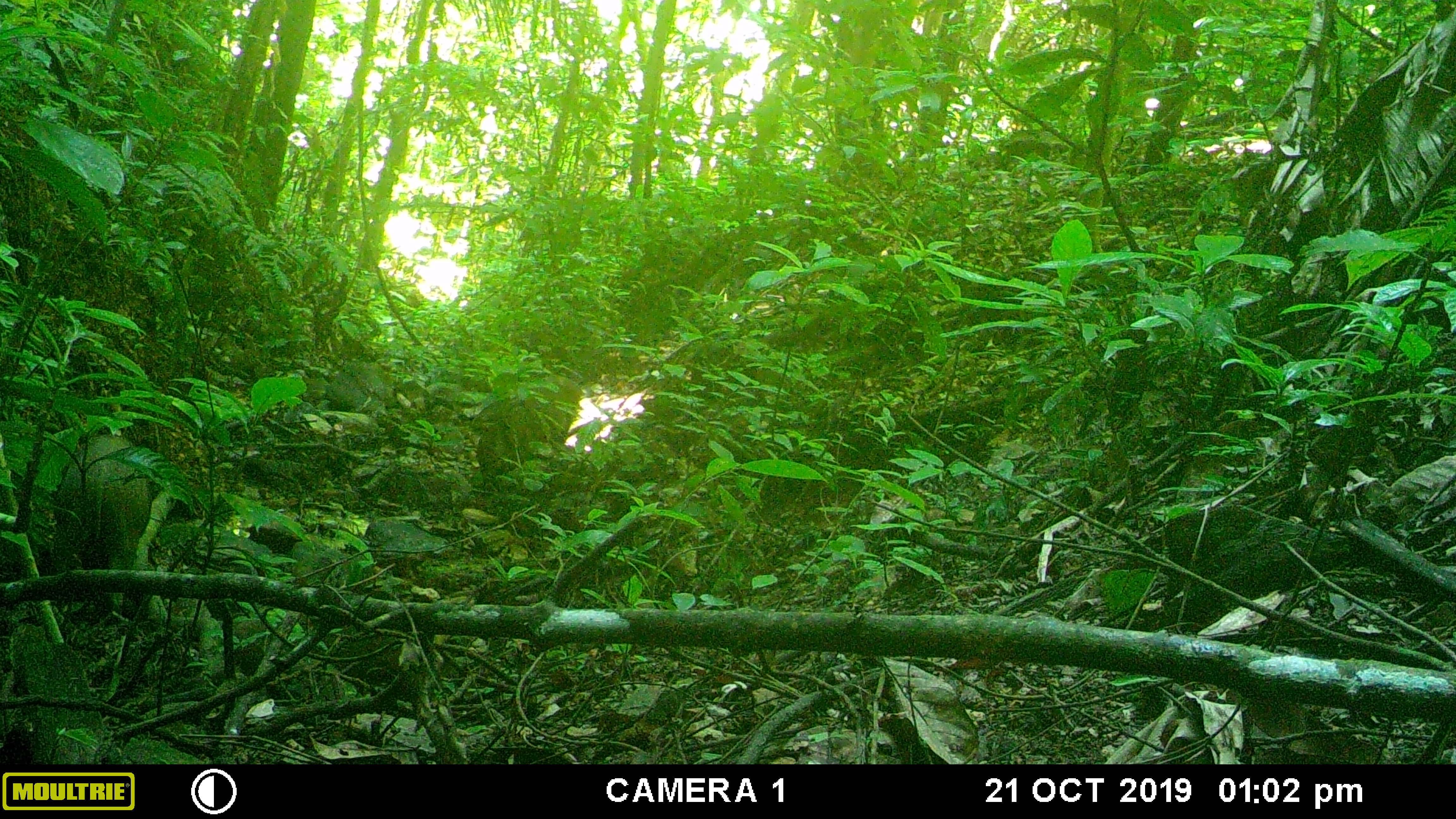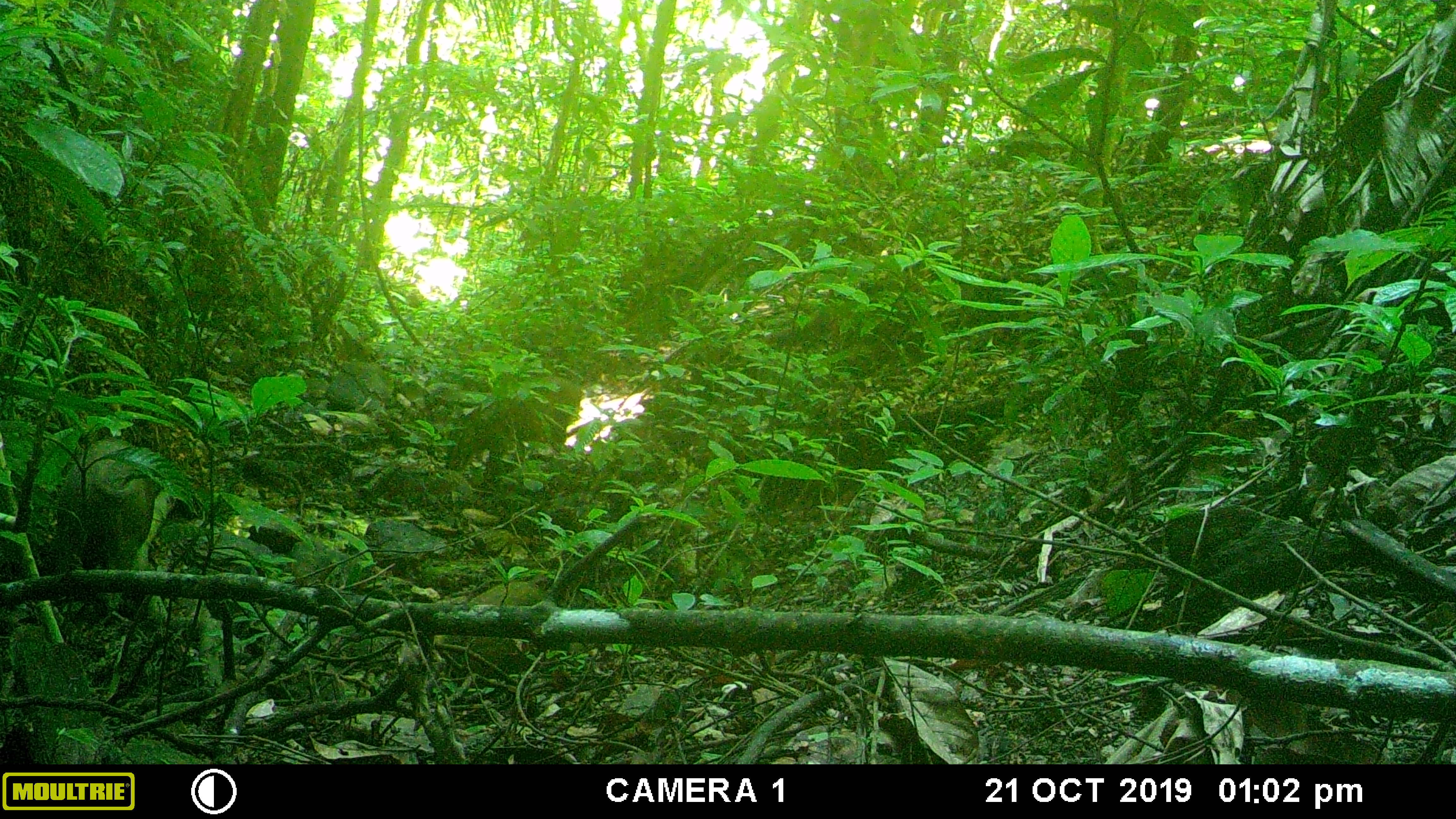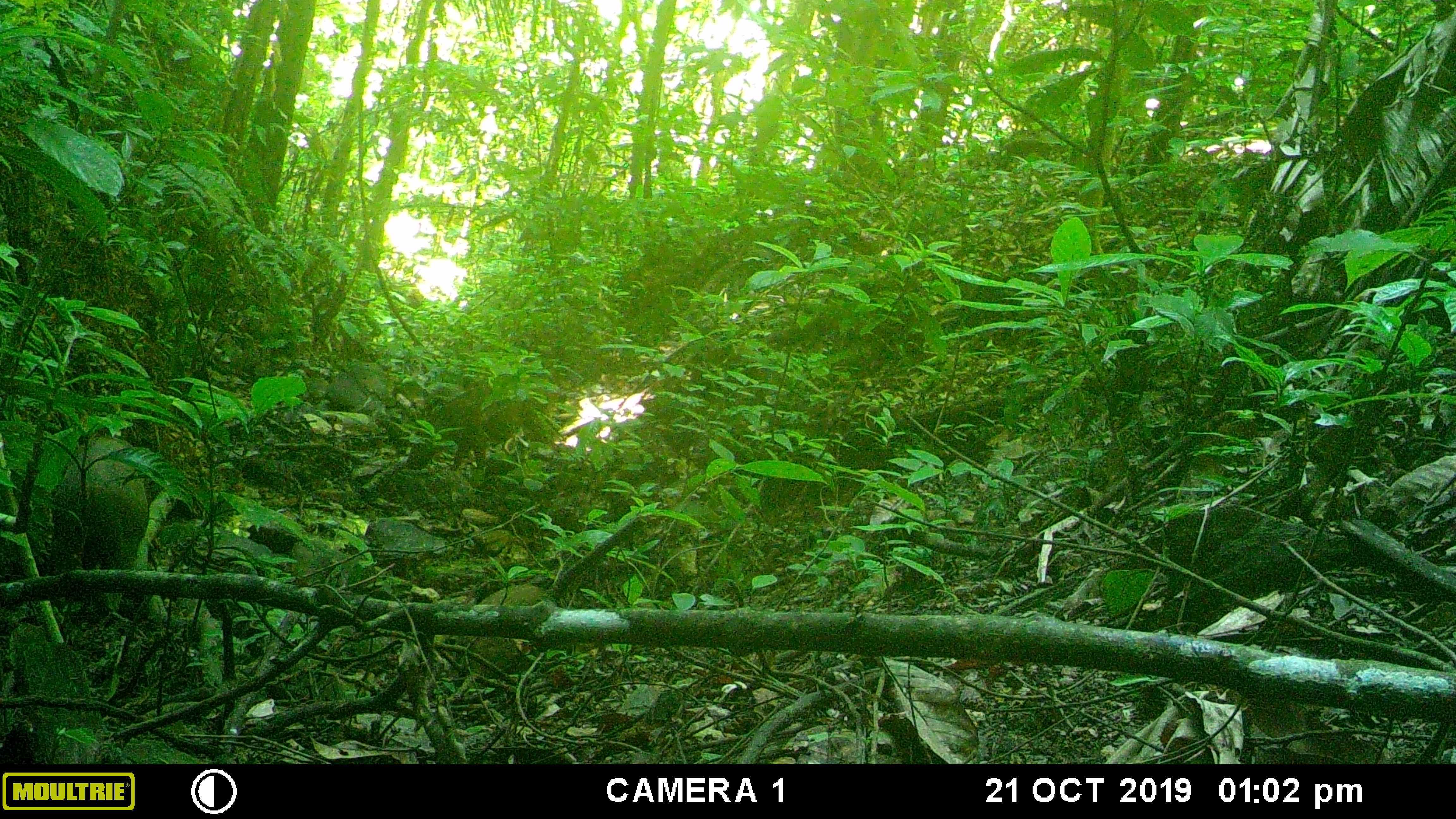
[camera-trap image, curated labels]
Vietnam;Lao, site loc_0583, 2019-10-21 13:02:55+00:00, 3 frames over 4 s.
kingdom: Animalia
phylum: Chordata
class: Mammalia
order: Artiodactyla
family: Suidae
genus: Sus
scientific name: Sus scrofa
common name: eurasian wild pig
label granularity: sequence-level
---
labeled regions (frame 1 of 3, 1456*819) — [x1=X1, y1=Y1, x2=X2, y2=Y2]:
eurasian wild pig: [x1=54, y1=428, x2=151, y2=624]; [x1=474, y1=373, x2=583, y2=491]; [x1=324, y1=623, x2=433, y2=723]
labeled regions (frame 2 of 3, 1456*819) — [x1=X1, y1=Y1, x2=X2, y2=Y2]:
eurasian wild pig: [x1=49, y1=438, x2=154, y2=622]; [x1=442, y1=374, x2=581, y2=482]; [x1=435, y1=580, x2=557, y2=677]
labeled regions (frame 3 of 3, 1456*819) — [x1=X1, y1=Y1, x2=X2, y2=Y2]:
eurasian wild pig: [x1=49, y1=434, x2=150, y2=611]; [x1=404, y1=372, x2=557, y2=471]; [x1=451, y1=580, x2=550, y2=683]